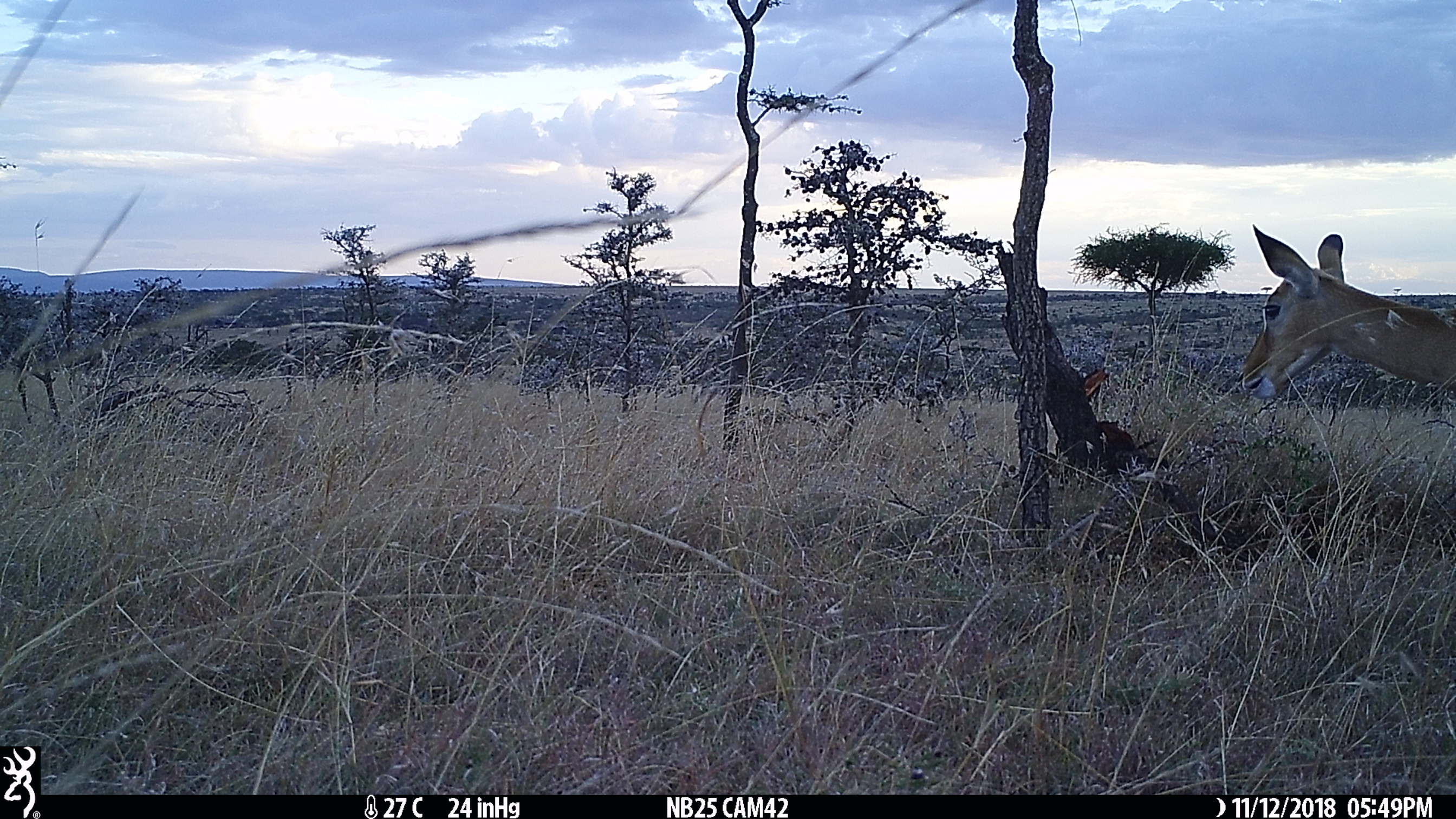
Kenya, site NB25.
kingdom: Animalia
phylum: Chordata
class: Mammalia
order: Artiodactyla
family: Bovidae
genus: Aepyceros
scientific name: Aepyceros melampus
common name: impala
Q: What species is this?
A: Impala (Aepyceros melampus).